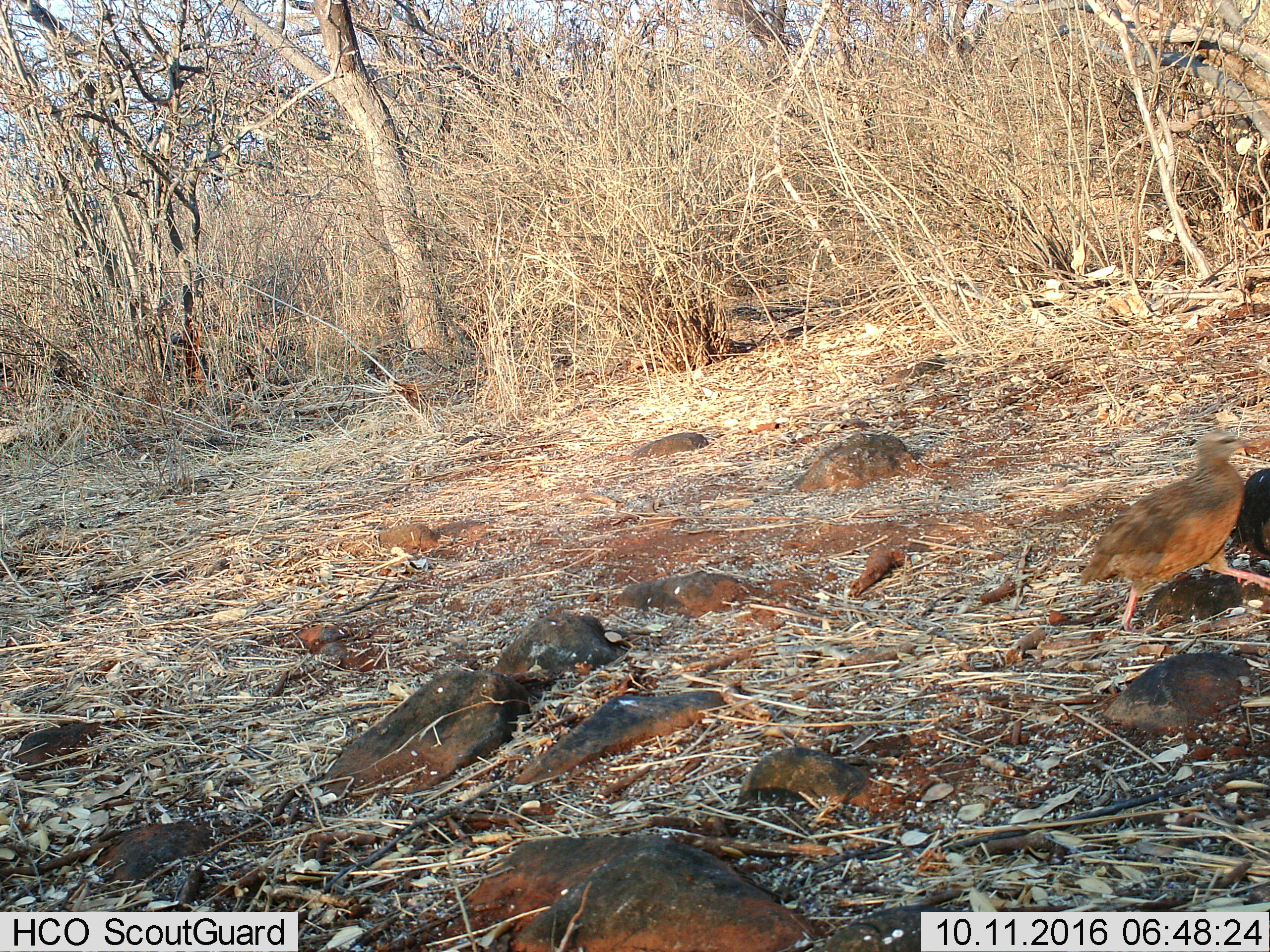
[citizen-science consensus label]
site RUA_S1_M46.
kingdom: Animalia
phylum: Chordata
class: Aves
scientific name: Aves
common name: bird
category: birdother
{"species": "birdother (bird) (Aves)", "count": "1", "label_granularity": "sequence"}